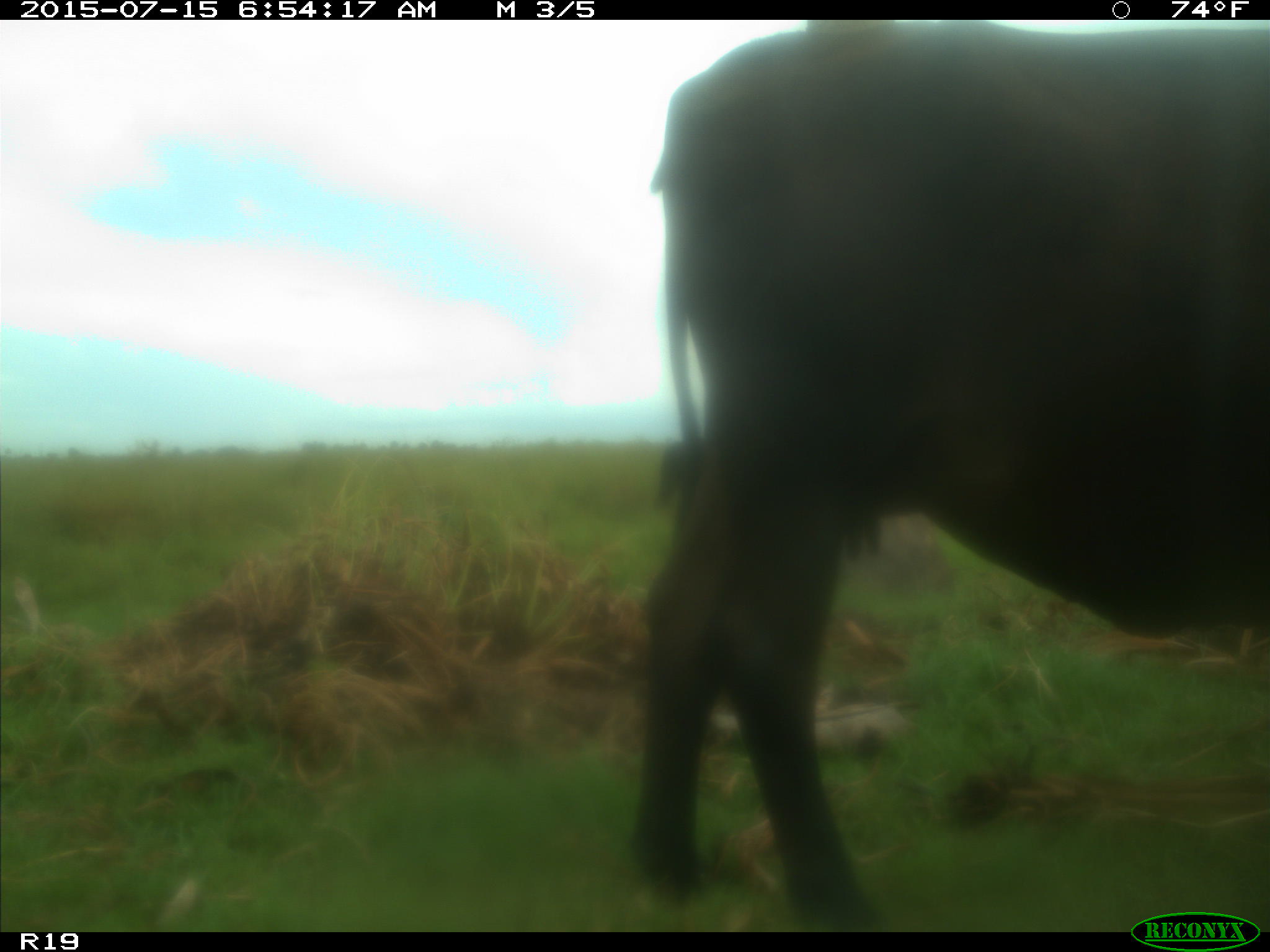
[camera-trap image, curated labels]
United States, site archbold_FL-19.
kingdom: Animalia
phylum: Chordata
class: Mammalia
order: Artiodactyla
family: Bovidae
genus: Bos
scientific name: Bos taurus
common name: domestic cow